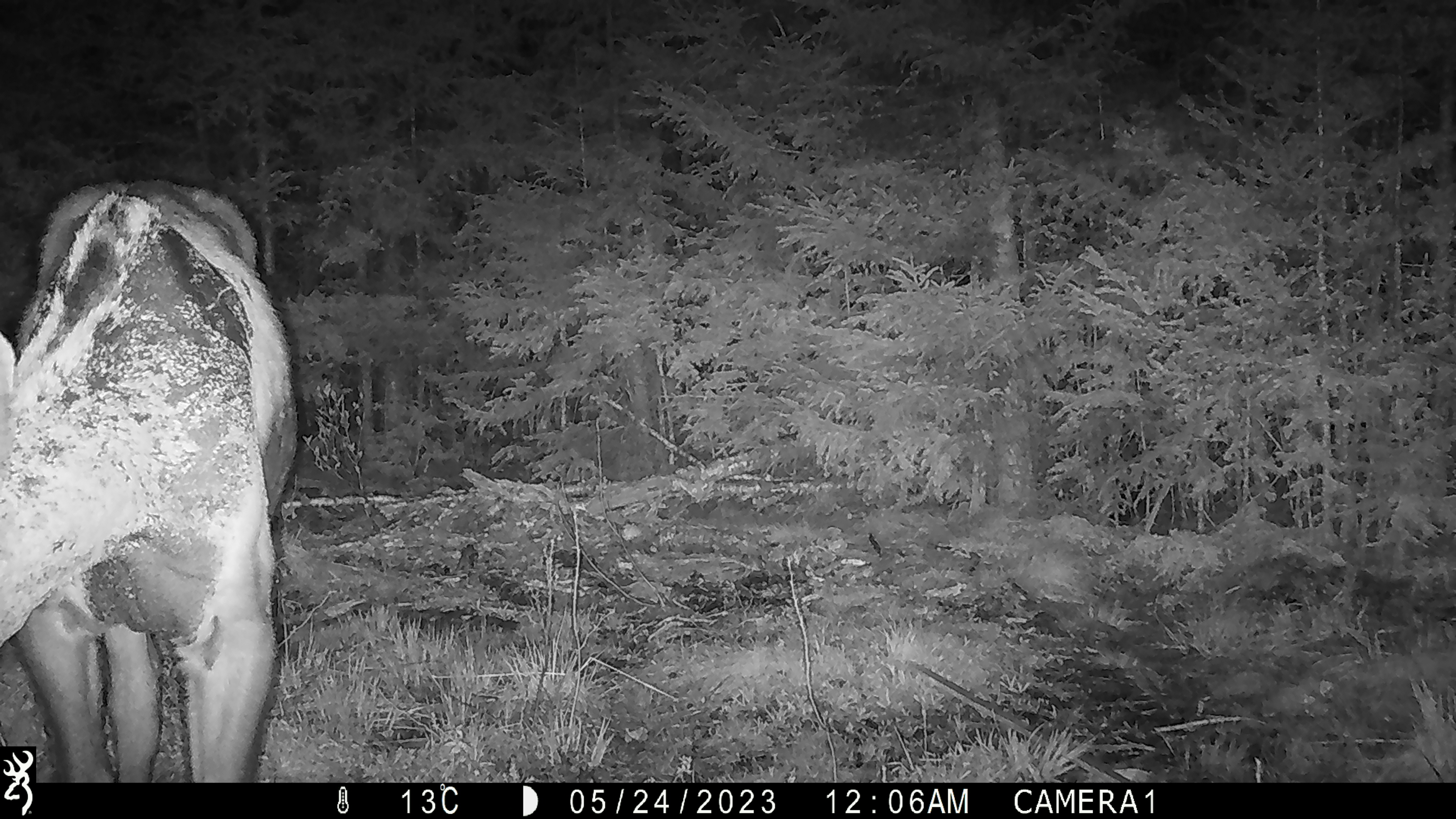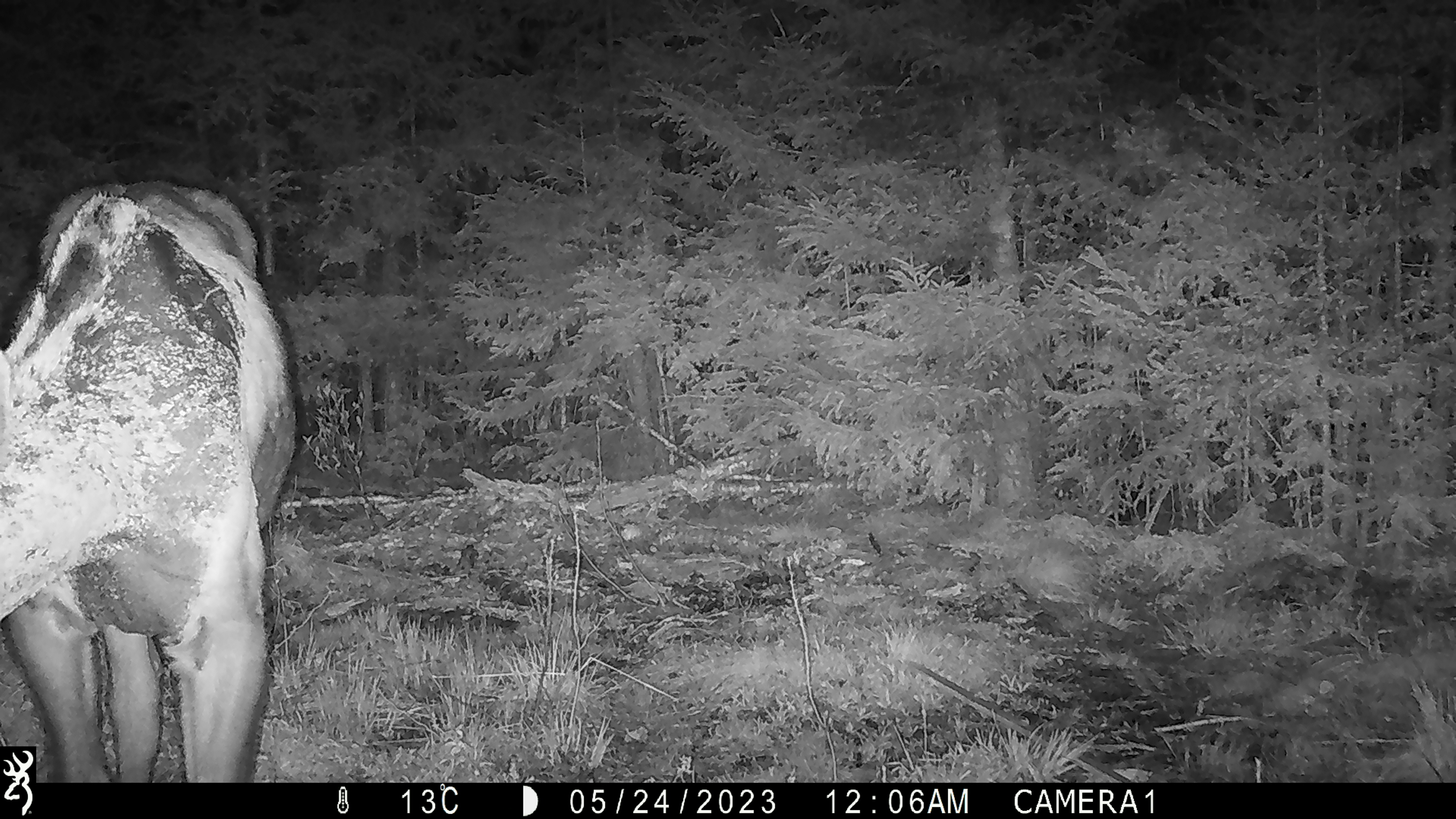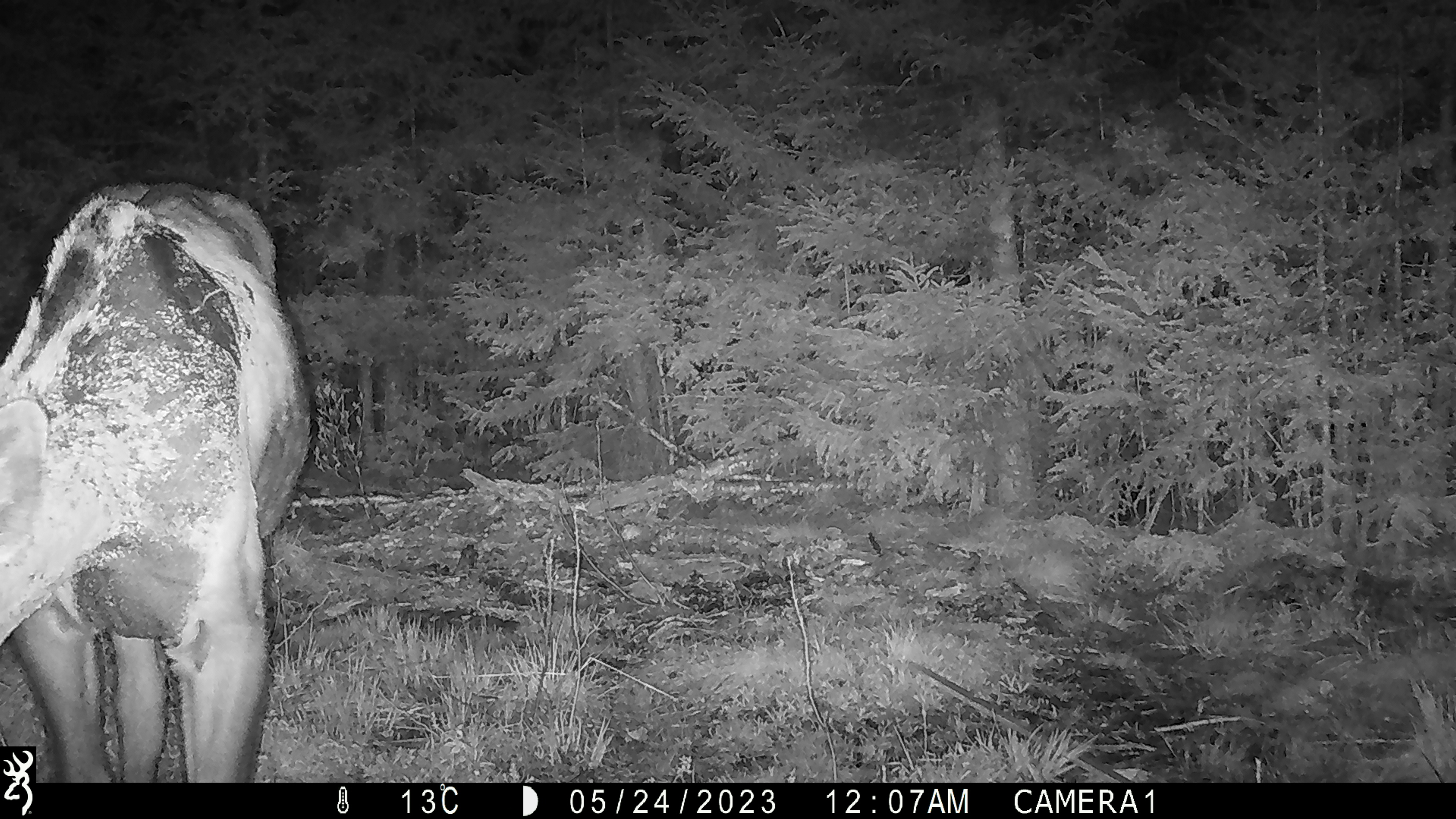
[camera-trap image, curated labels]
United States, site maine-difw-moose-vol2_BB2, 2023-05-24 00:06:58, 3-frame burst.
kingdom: Animalia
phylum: Chordata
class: Mammalia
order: Artiodactyla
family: Cervidae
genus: Alces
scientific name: Alces alces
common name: moose